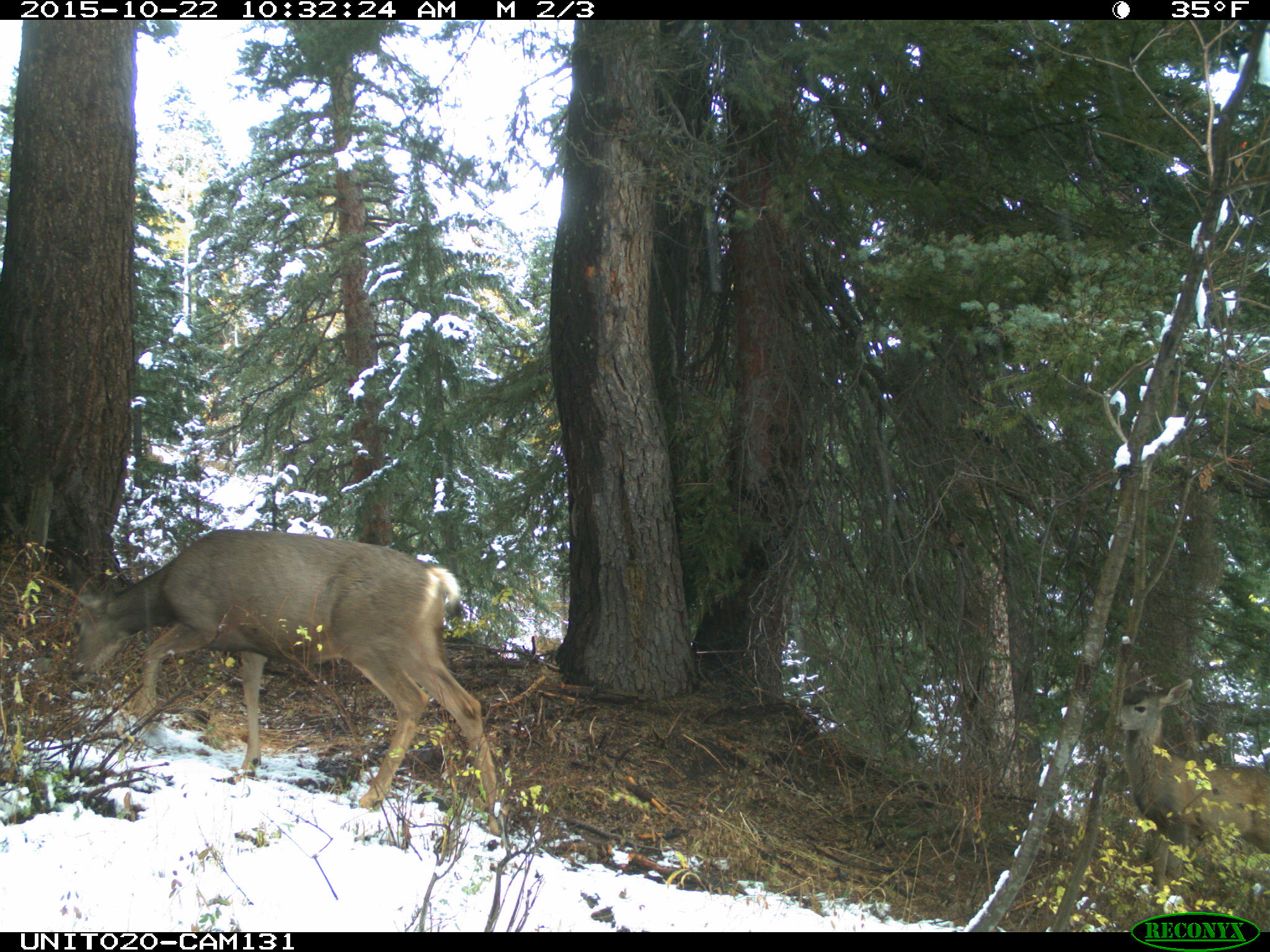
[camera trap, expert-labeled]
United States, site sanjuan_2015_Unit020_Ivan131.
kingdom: Animalia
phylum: Chordata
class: Mammalia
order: Artiodactyla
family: Cervidae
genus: Odocoileus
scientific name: Odocoileus hemionus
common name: mule deer